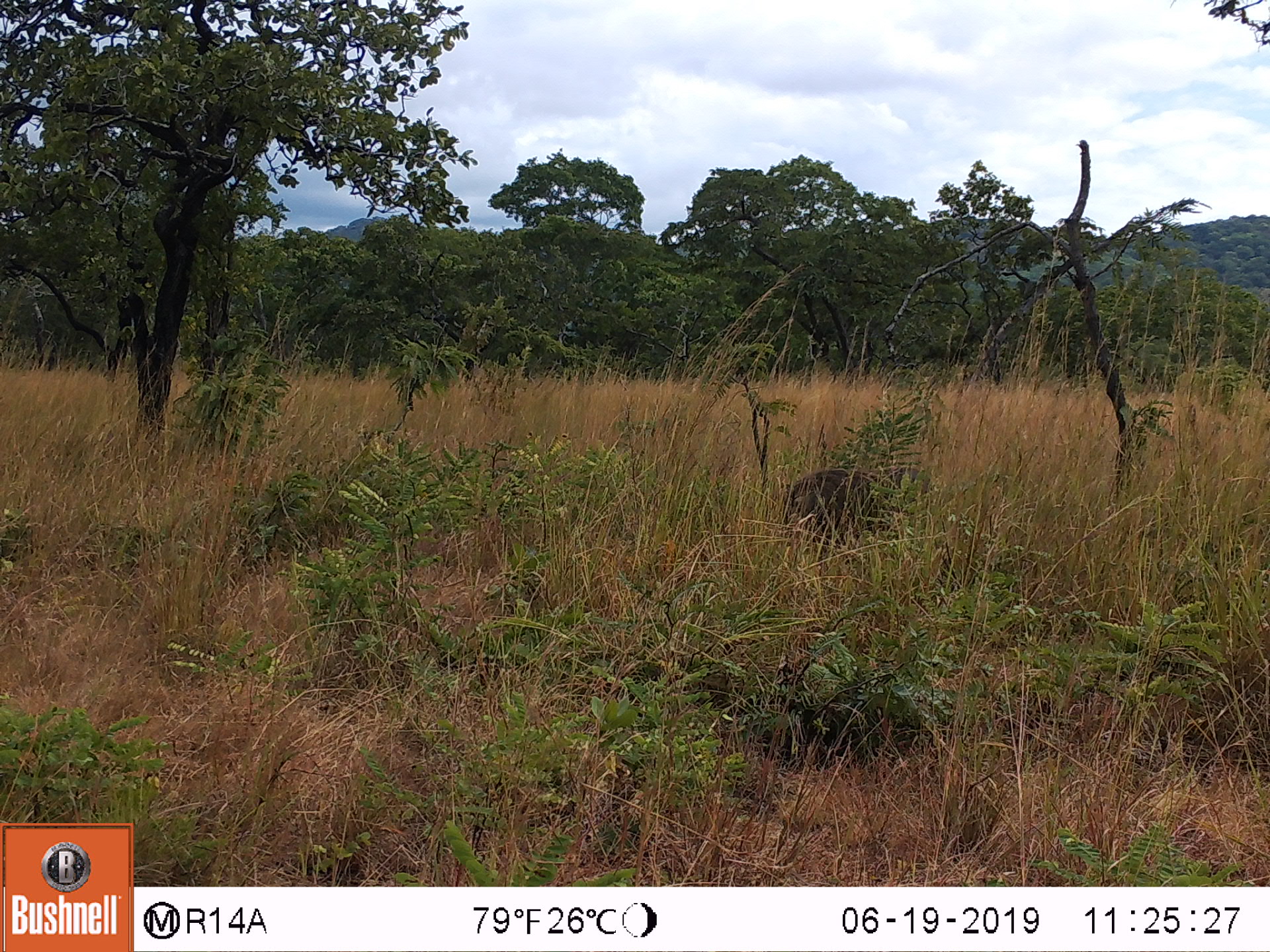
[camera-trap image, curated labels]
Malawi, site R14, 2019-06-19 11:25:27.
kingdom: Animalia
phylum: Chordata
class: Mammalia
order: Artiodactyla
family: Suidae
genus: Phacochoerus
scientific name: Phacochoerus africanus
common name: common warthog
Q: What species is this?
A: Common warthog (Phacochoerus africanus).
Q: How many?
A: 1.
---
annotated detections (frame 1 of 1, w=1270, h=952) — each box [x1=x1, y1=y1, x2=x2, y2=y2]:
common warthog: [x1=777, y1=453, x2=936, y2=549]